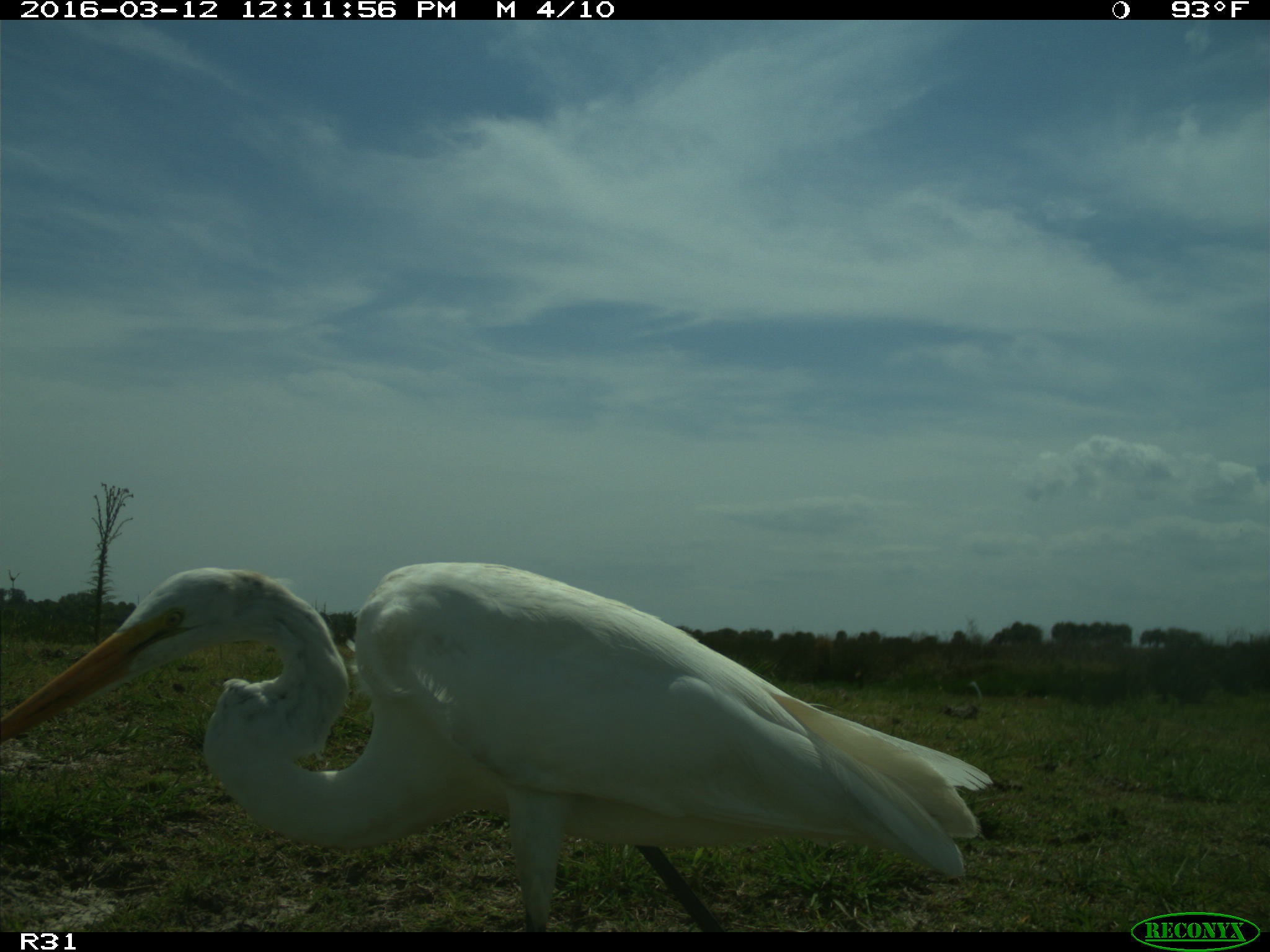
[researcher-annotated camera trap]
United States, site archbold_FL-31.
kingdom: Animalia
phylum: Chordata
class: Aves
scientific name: Aves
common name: birds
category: unidentified bird